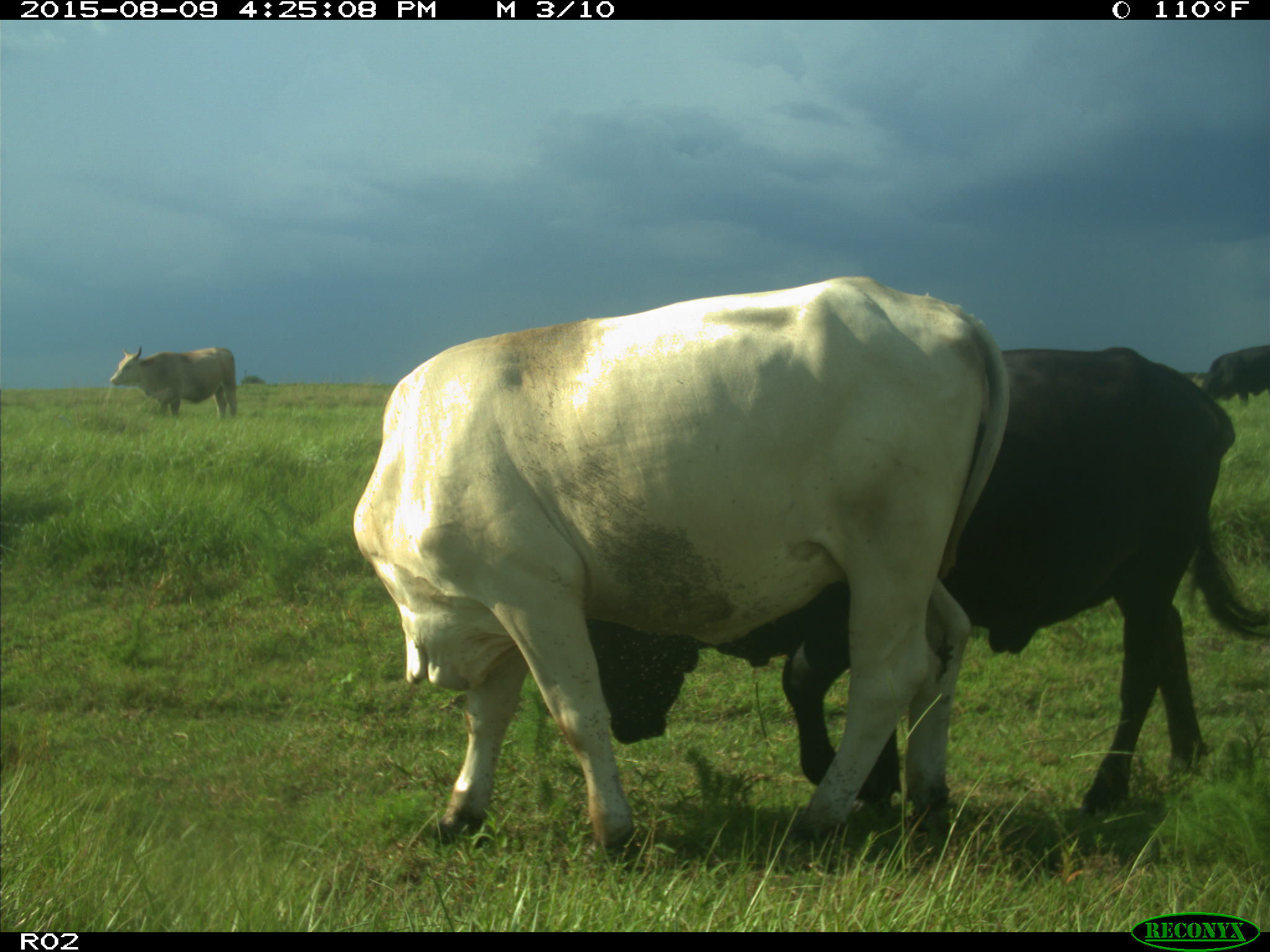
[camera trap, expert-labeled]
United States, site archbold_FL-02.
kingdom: Animalia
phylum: Chordata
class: Mammalia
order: Artiodactyla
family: Bovidae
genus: Bos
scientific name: Bos taurus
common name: domestic cow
Bos taurus (domestic cow).